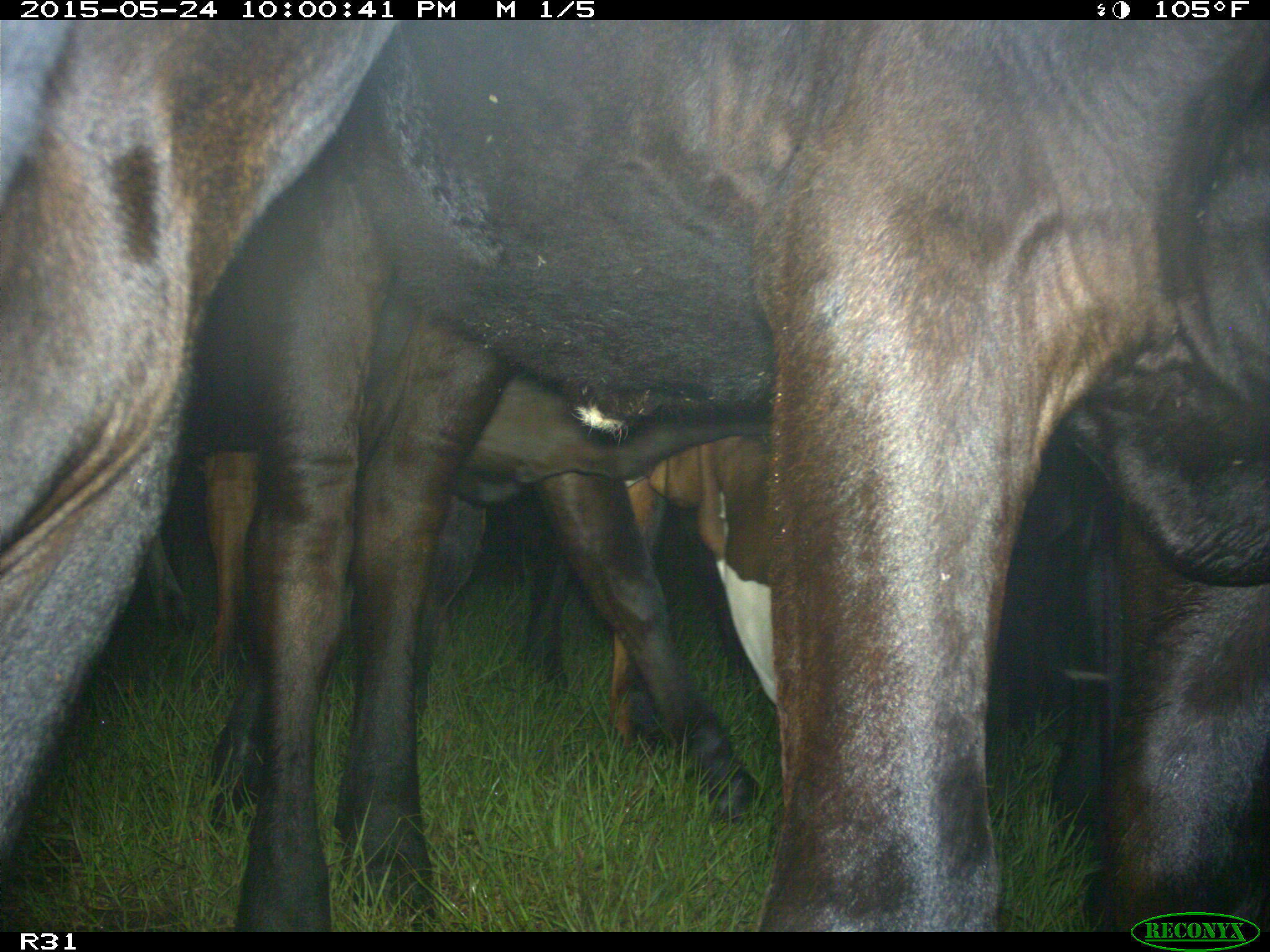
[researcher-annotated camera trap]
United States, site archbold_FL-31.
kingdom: Animalia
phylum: Chordata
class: Mammalia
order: Artiodactyla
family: Bovidae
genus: Bos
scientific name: Bos taurus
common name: domestic cow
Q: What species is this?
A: Bos taurus (domestic cow).